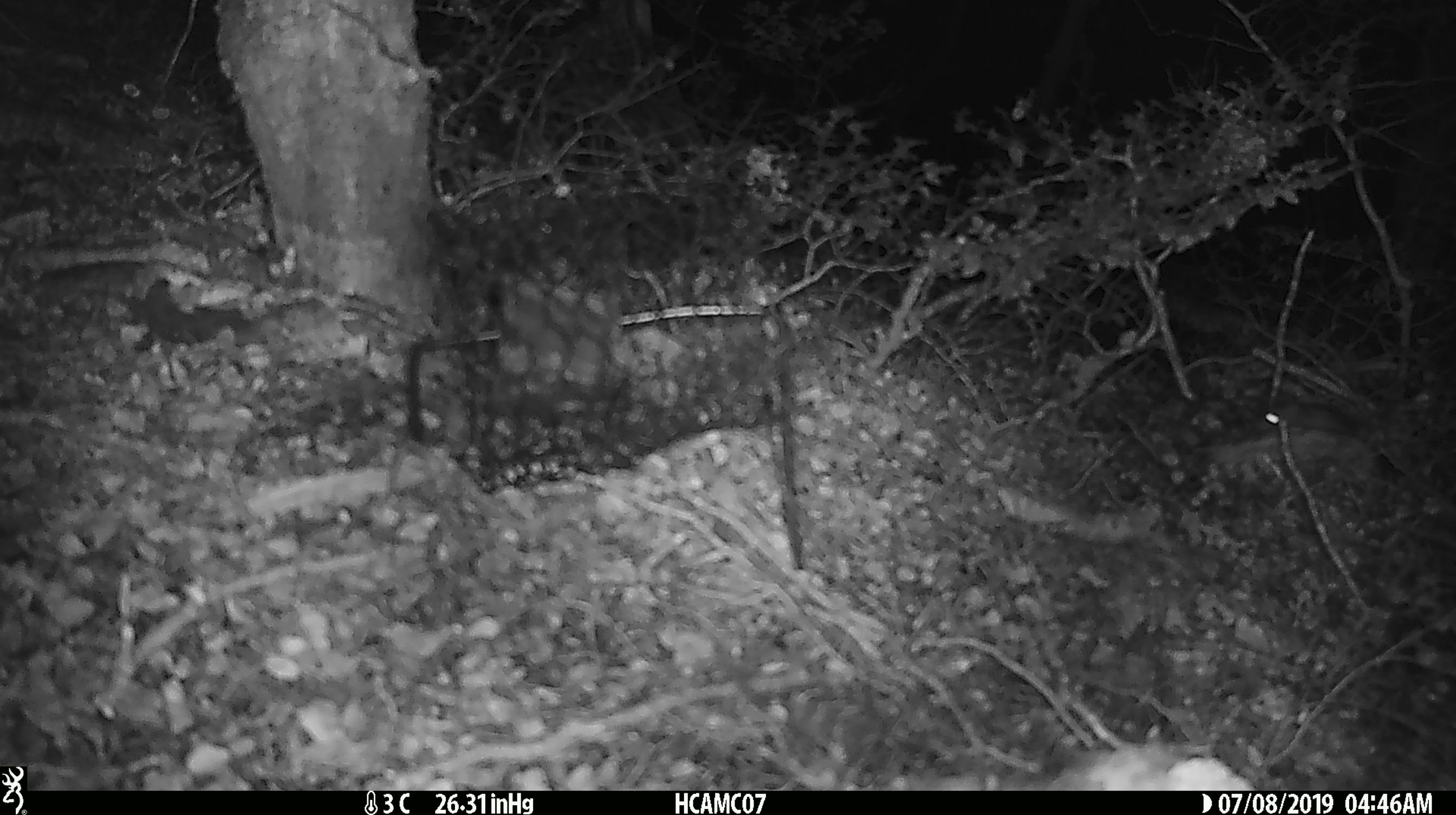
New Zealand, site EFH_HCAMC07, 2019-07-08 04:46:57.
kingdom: Animalia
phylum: Chordata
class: Mammalia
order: Rodentia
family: Muridae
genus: Rattus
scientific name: Rattus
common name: rat